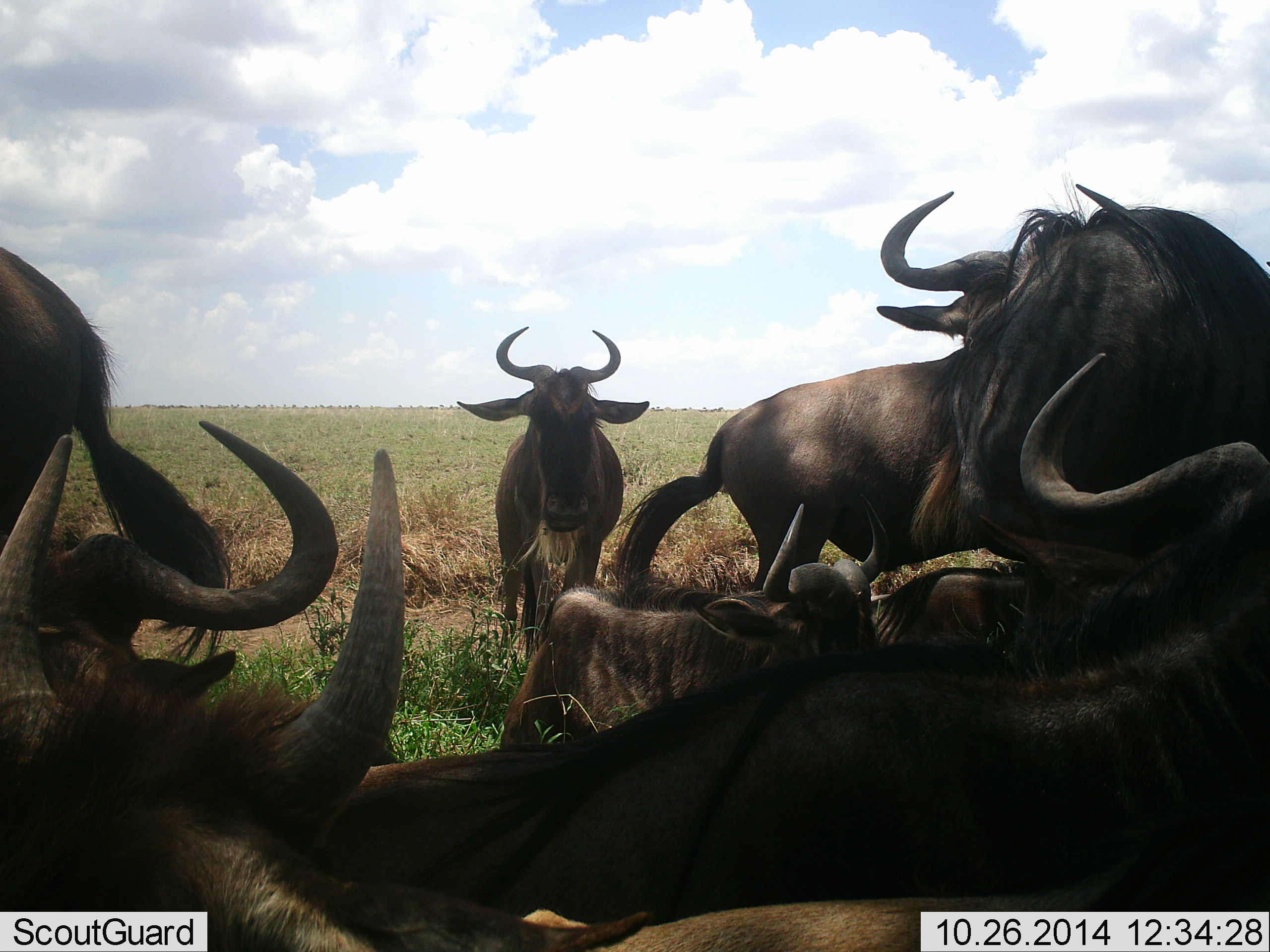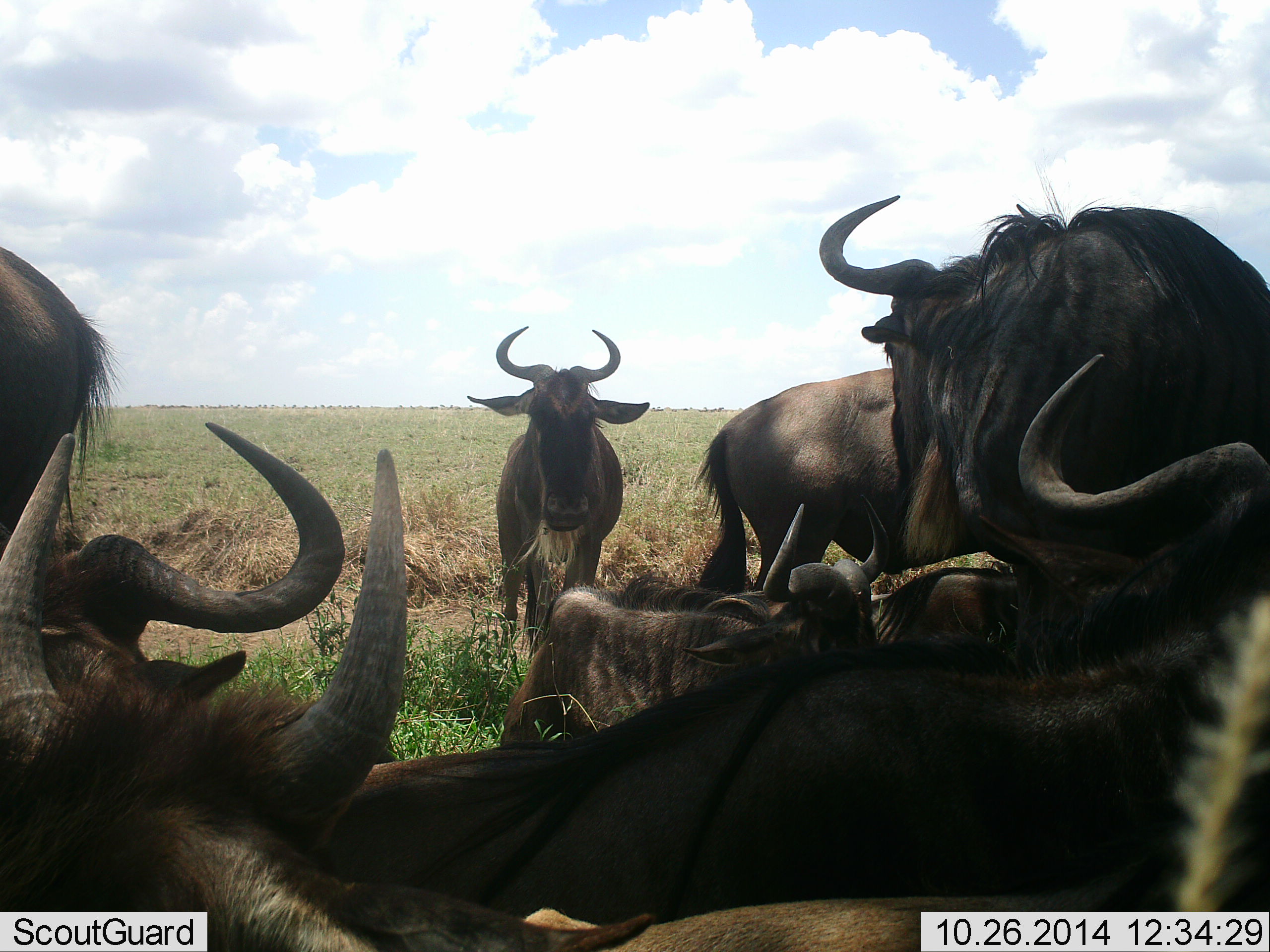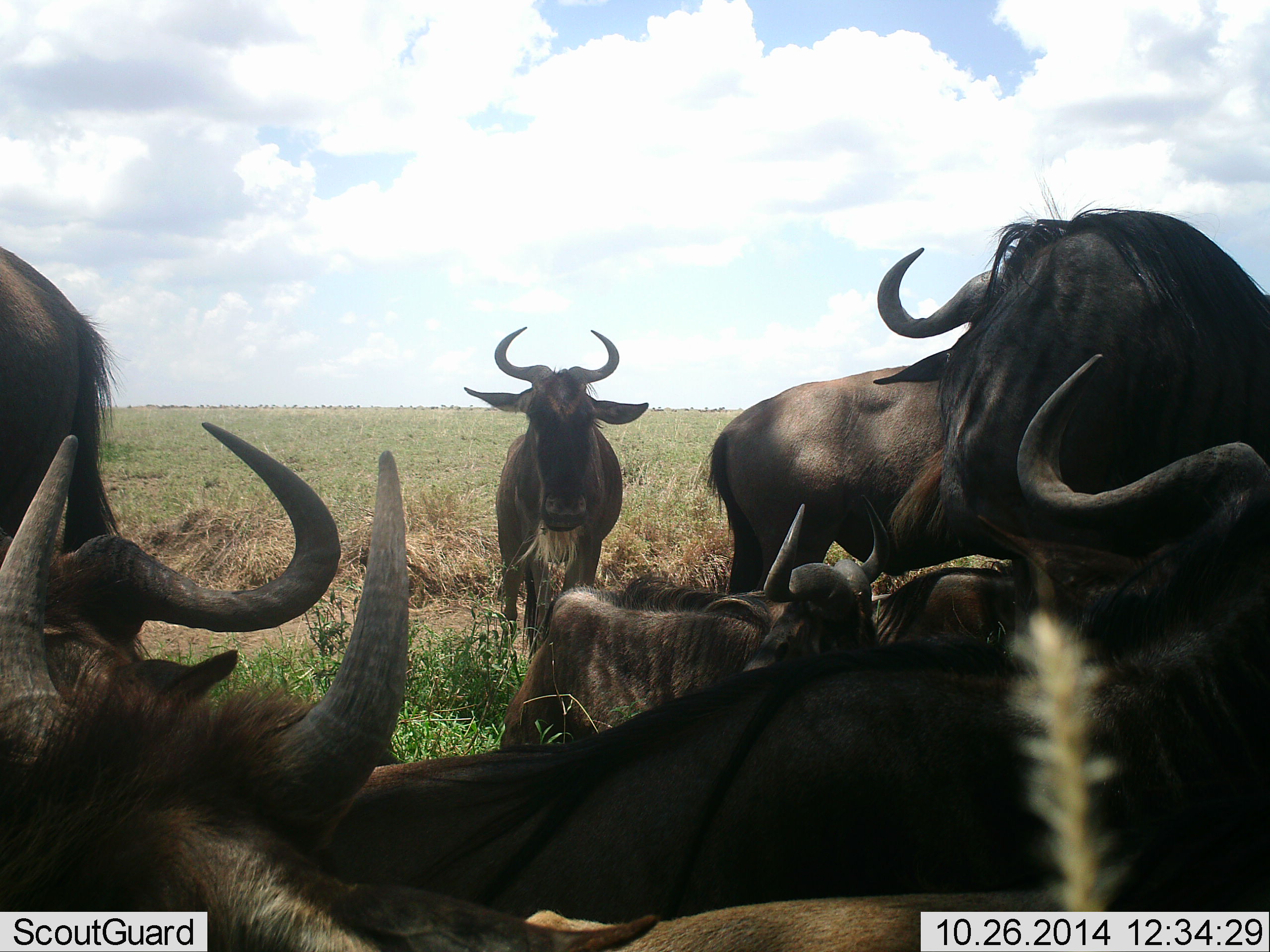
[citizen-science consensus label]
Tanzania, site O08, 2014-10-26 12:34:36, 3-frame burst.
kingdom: Animalia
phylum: Chordata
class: Mammalia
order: Artiodactyla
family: Bovidae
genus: Connochaetes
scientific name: Connochaetes taurinus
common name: blue wildebeest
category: wildebeest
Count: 8.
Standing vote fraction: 80%.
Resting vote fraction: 100%.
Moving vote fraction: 0%.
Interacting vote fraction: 40%.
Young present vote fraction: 0%.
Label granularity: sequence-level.